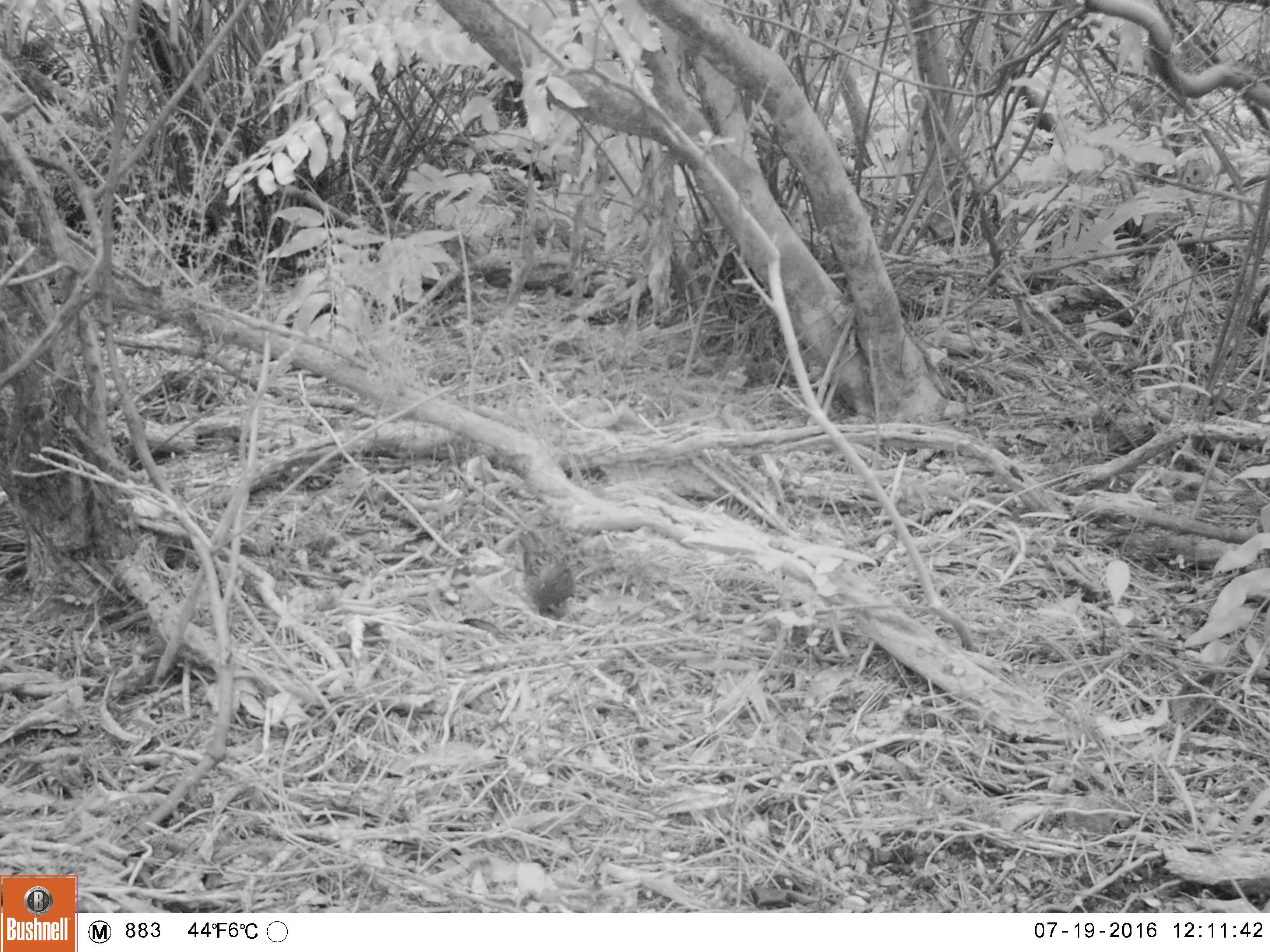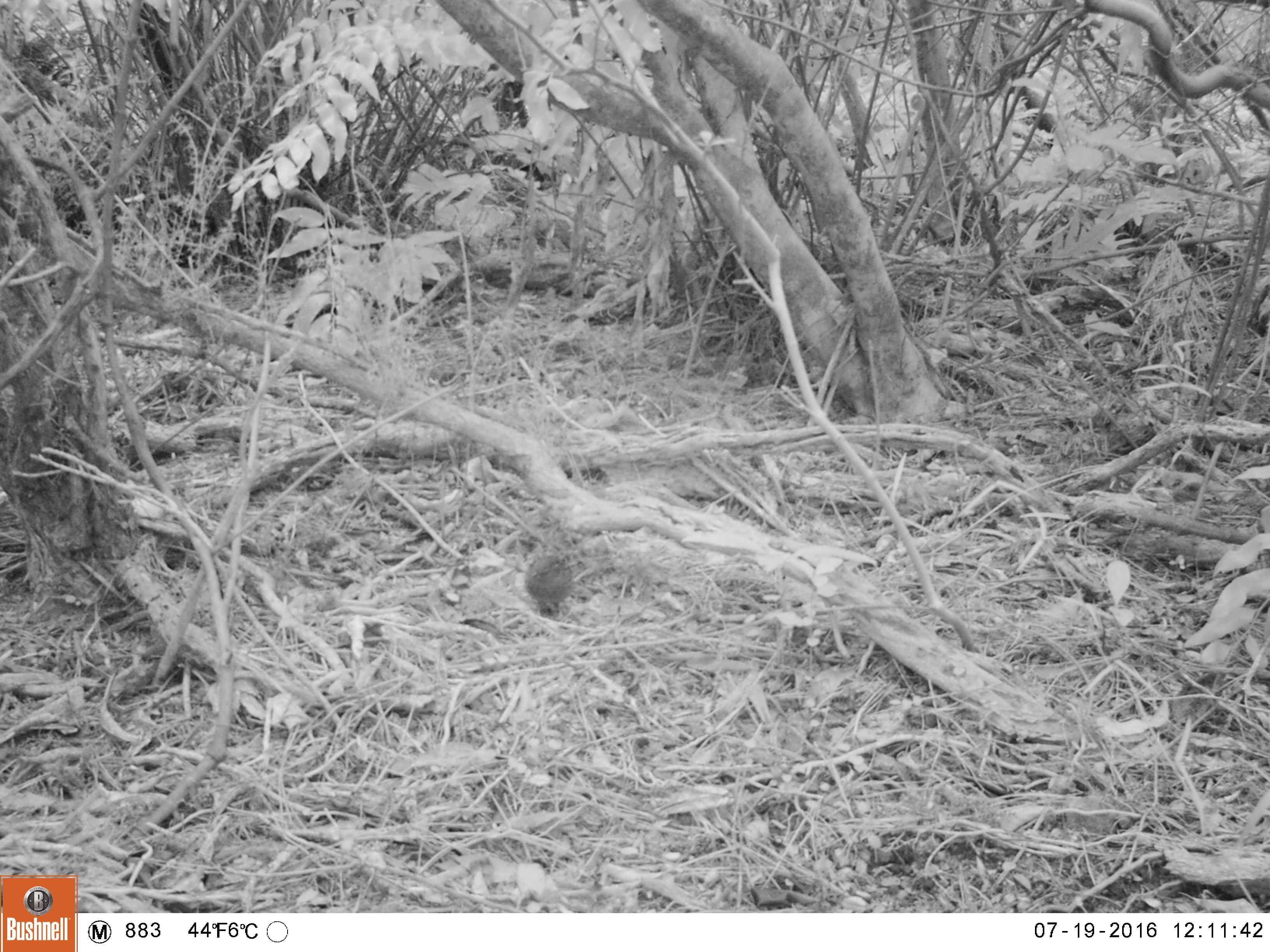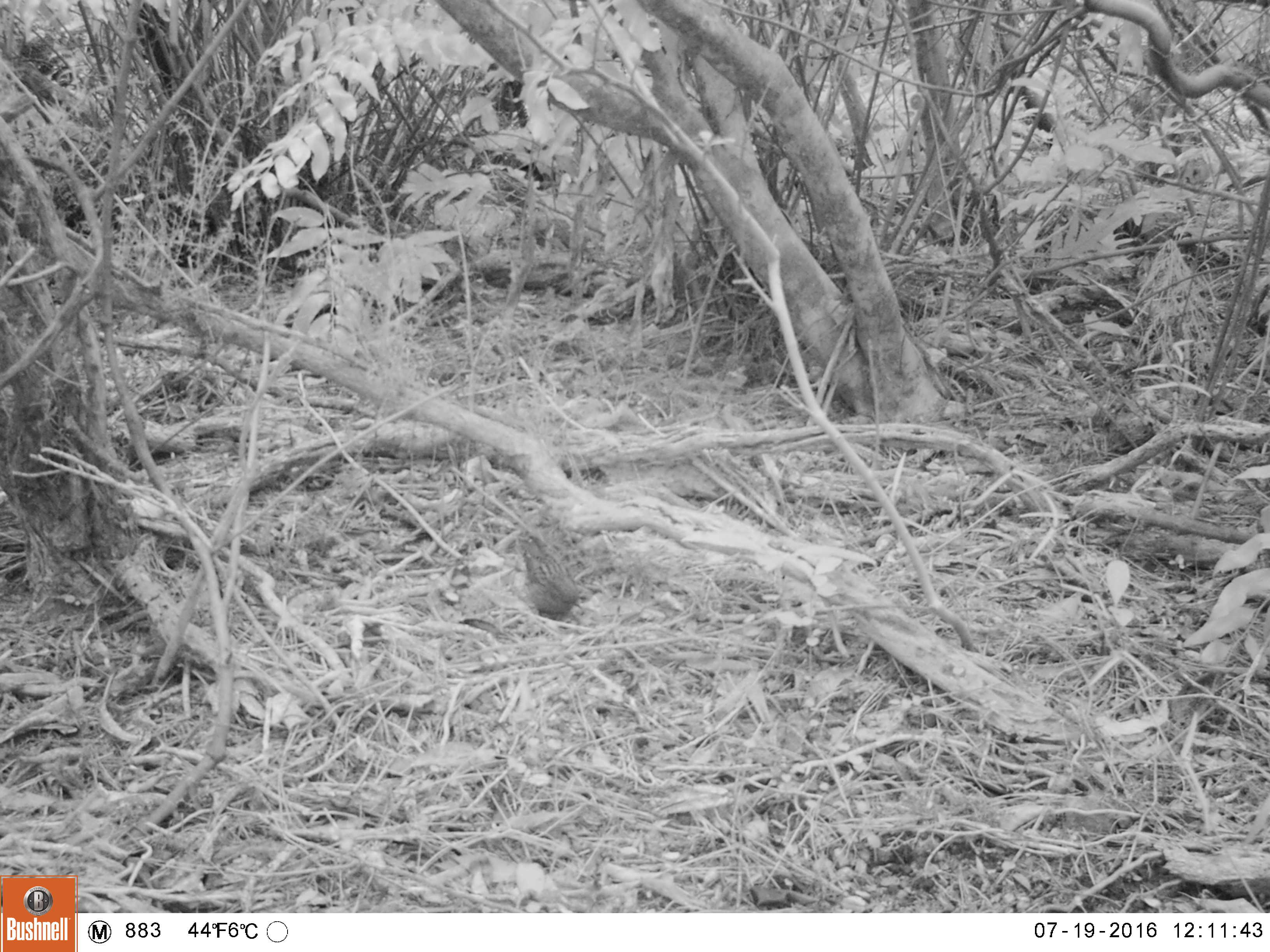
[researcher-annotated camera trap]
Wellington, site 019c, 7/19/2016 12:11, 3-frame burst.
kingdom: Animalia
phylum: Chordata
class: Aves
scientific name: Aves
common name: bird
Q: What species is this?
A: Bird (Aves).